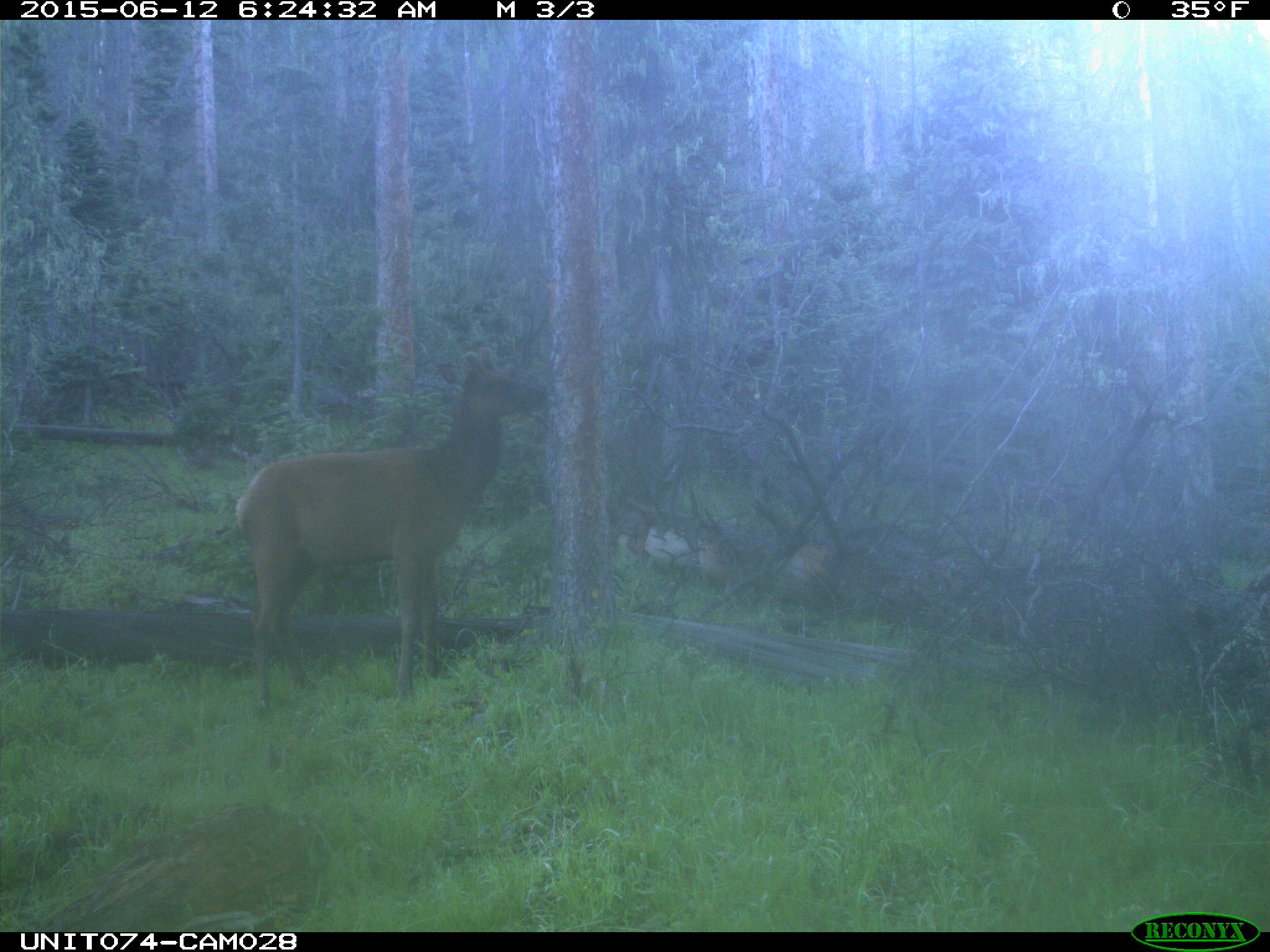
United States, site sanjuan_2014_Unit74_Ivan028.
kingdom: Animalia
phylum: Chordata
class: Mammalia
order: Artiodactyla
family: Cervidae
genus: Cervus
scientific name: Cervus elaphus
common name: red deer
Cervus elaphus (red deer).